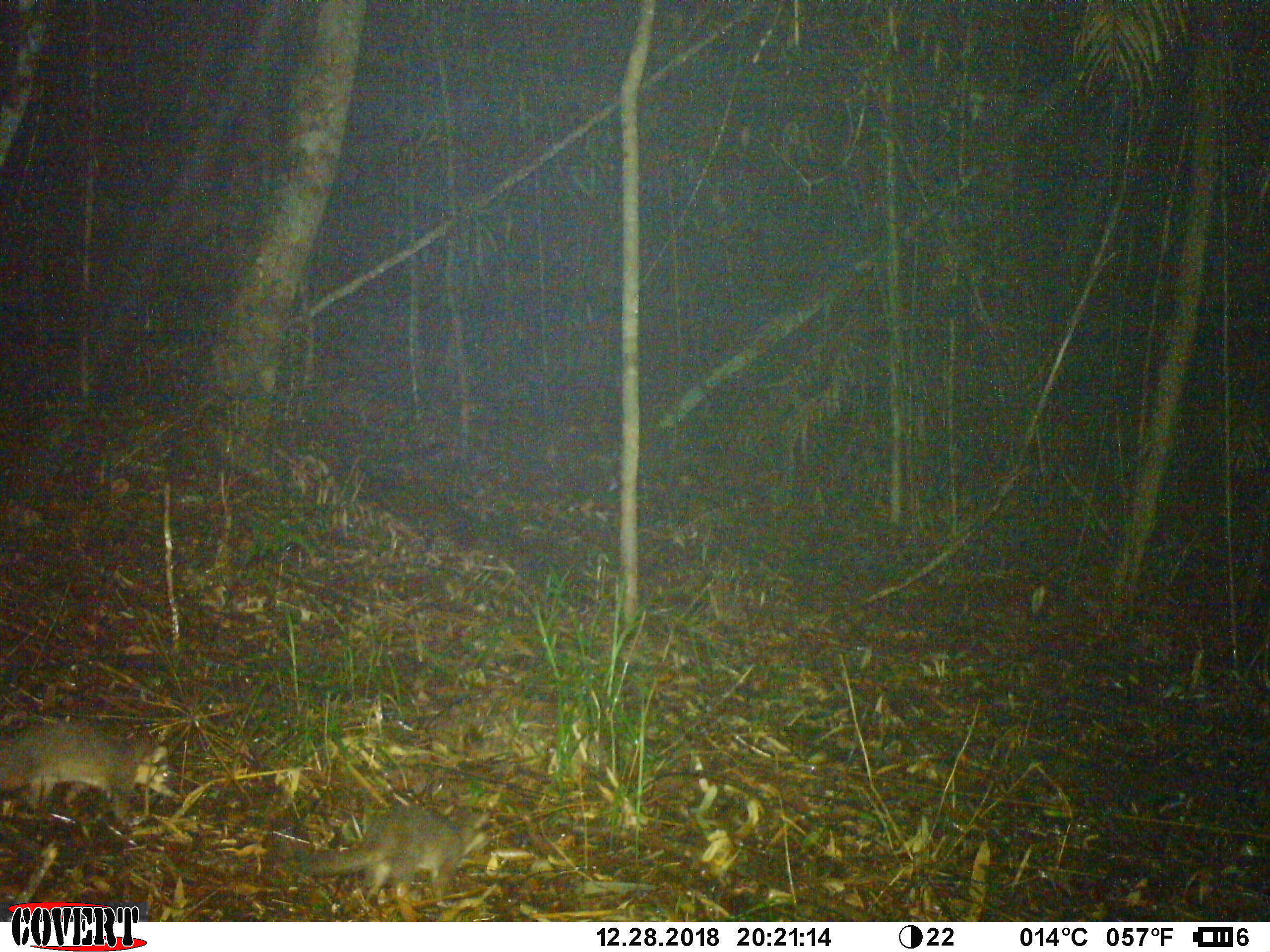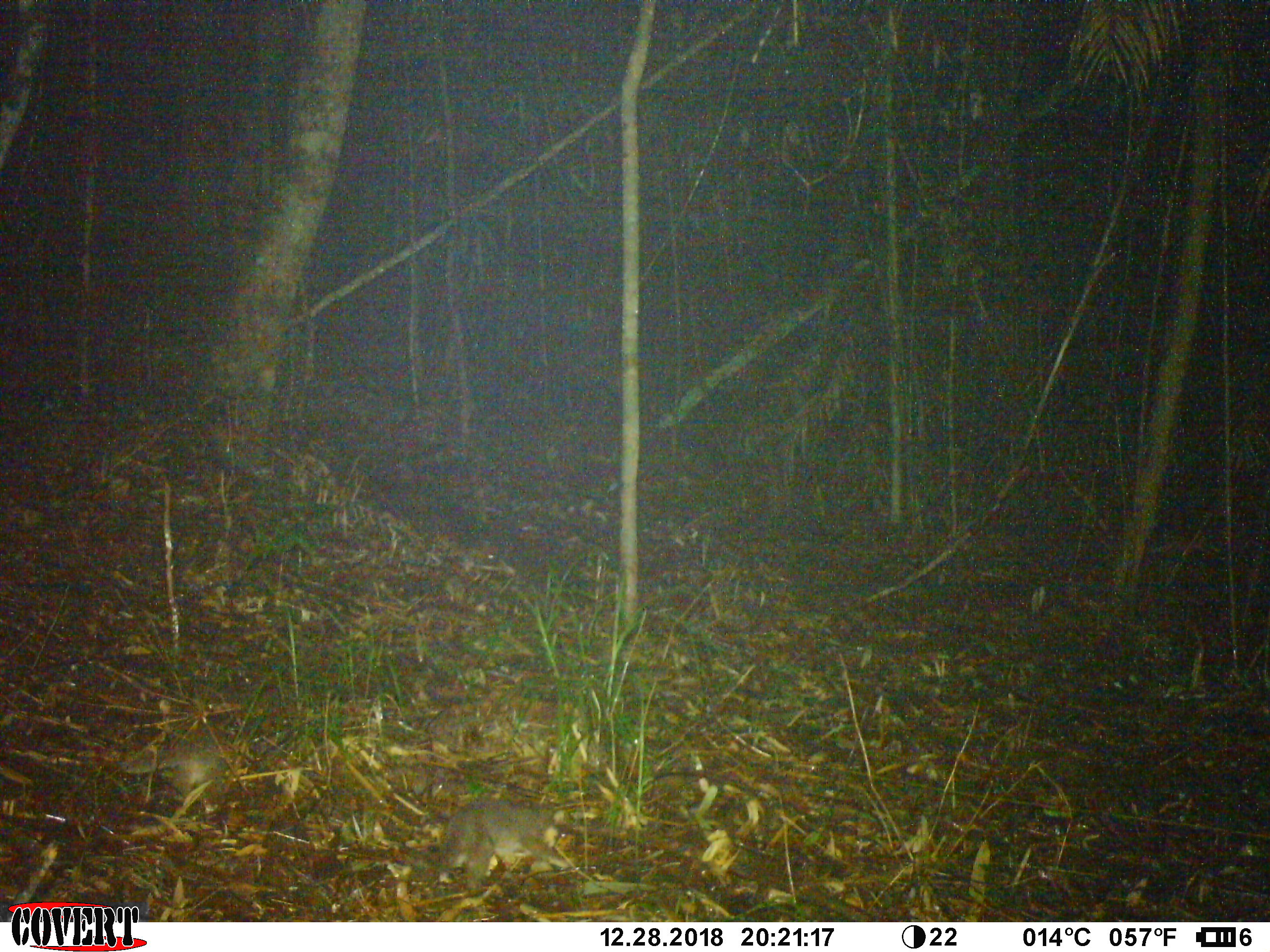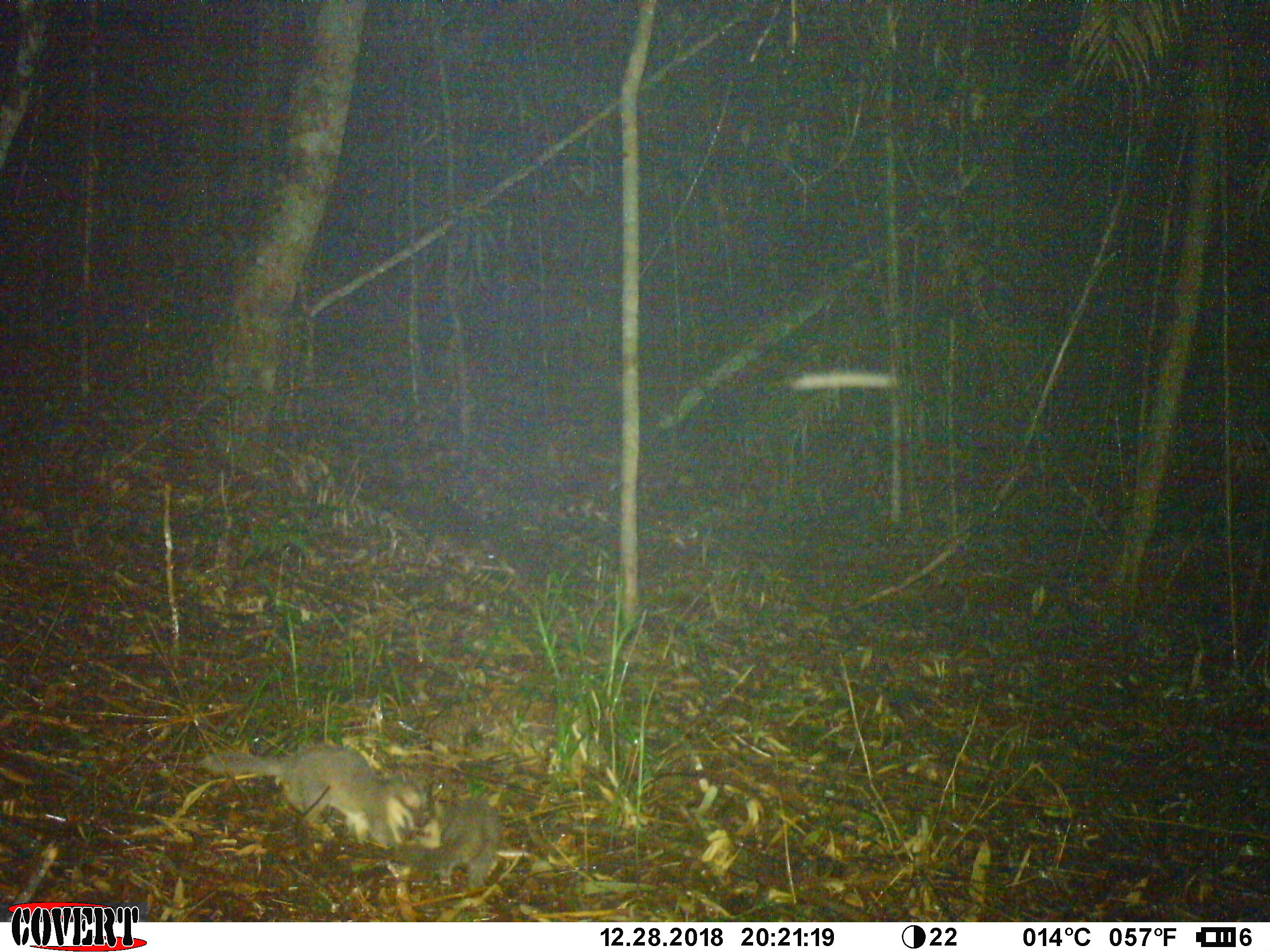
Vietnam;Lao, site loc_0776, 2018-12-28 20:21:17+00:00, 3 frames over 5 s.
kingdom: Animalia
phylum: Chordata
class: Mammalia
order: Carnivora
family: Mustelidae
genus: Melogale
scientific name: Melogale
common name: ferret badger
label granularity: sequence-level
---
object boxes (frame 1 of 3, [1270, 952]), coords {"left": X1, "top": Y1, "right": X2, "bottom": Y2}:
ferret badger: {"left": 278, "top": 804, "right": 496, "bottom": 900}; {"left": 0, "top": 716, "right": 175, "bottom": 824}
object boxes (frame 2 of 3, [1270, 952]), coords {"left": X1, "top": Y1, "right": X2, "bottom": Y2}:
ferret badger: {"left": 438, "top": 797, "right": 578, "bottom": 888}; {"left": 111, "top": 735, "right": 227, "bottom": 820}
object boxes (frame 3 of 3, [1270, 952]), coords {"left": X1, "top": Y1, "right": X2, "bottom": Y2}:
ferret badger: {"left": 196, "top": 740, "right": 421, "bottom": 850}; {"left": 382, "top": 795, "right": 503, "bottom": 897}